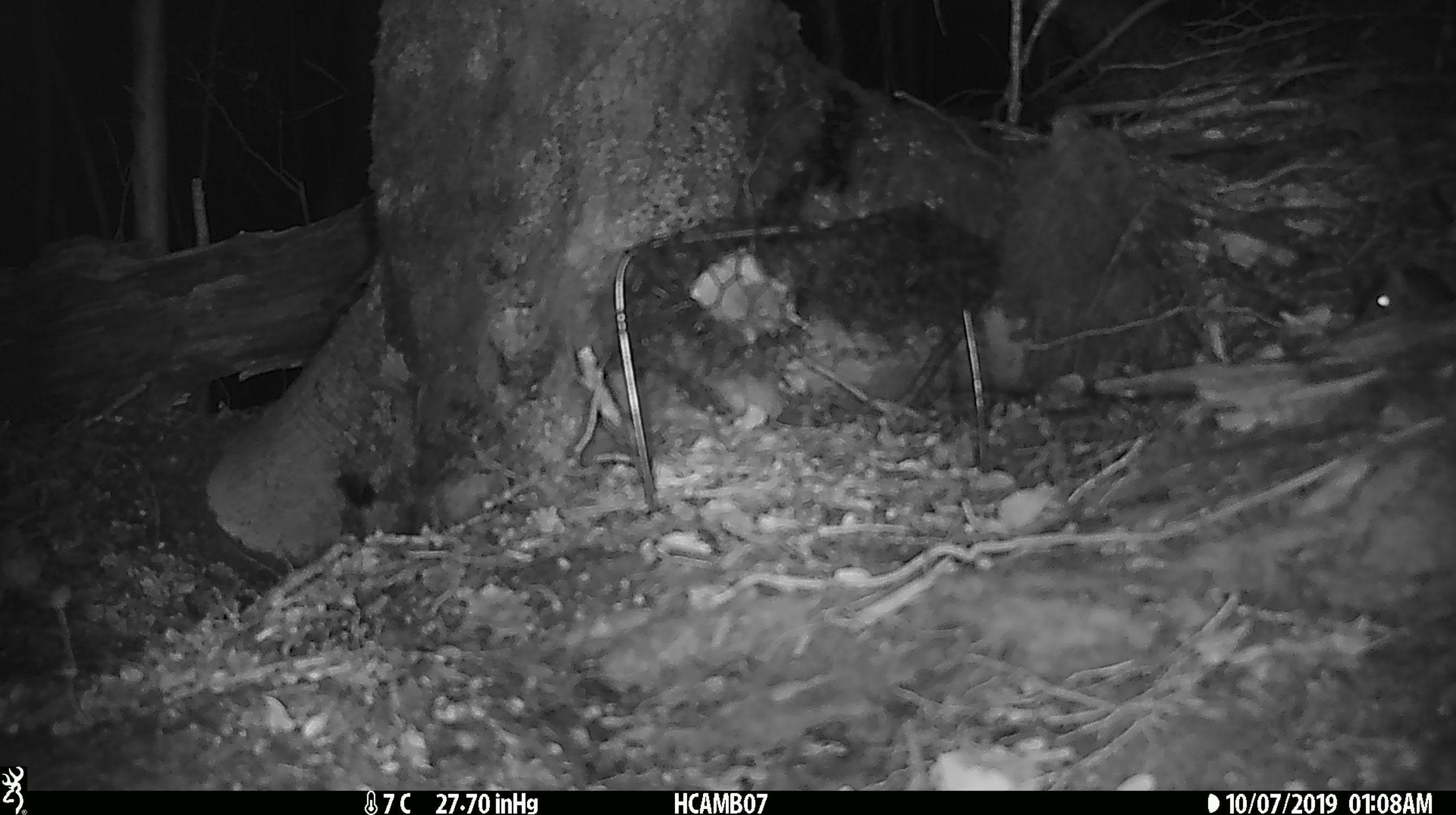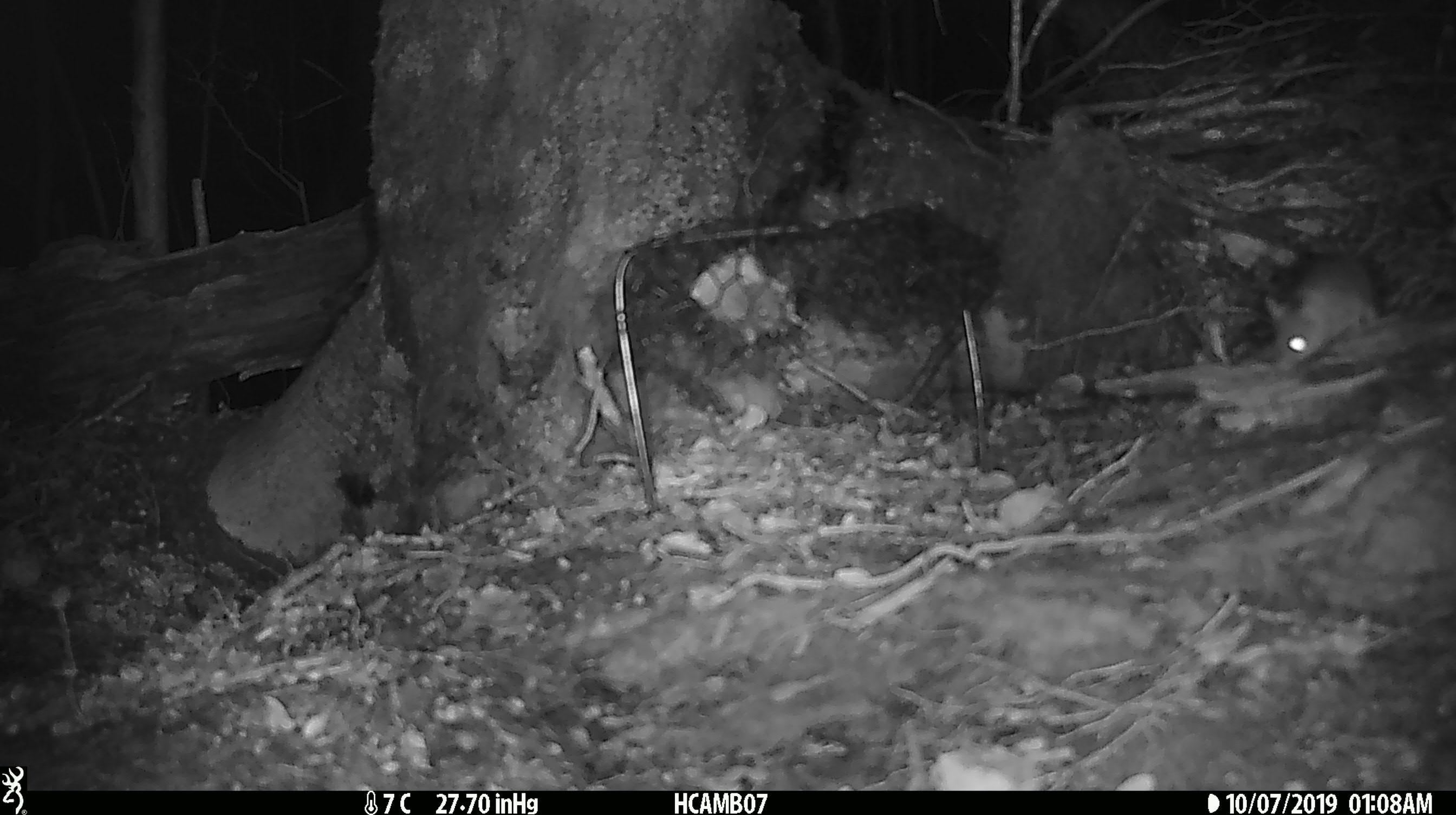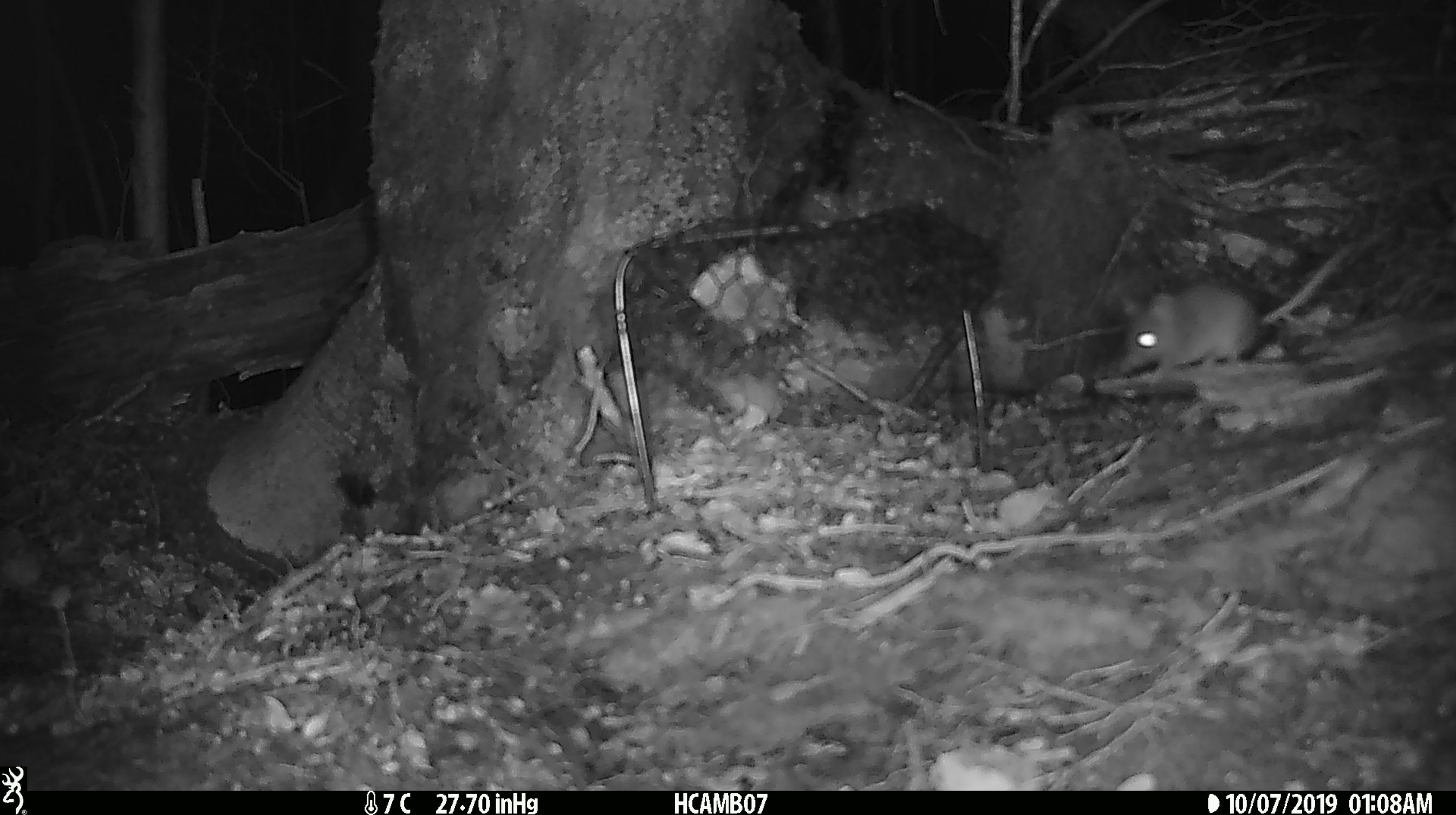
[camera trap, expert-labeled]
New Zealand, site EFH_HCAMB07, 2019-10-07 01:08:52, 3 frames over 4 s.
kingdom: Animalia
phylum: Chordata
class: Mammalia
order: Rodentia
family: Muridae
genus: Mus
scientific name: Mus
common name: mouse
Mouse (Mus).